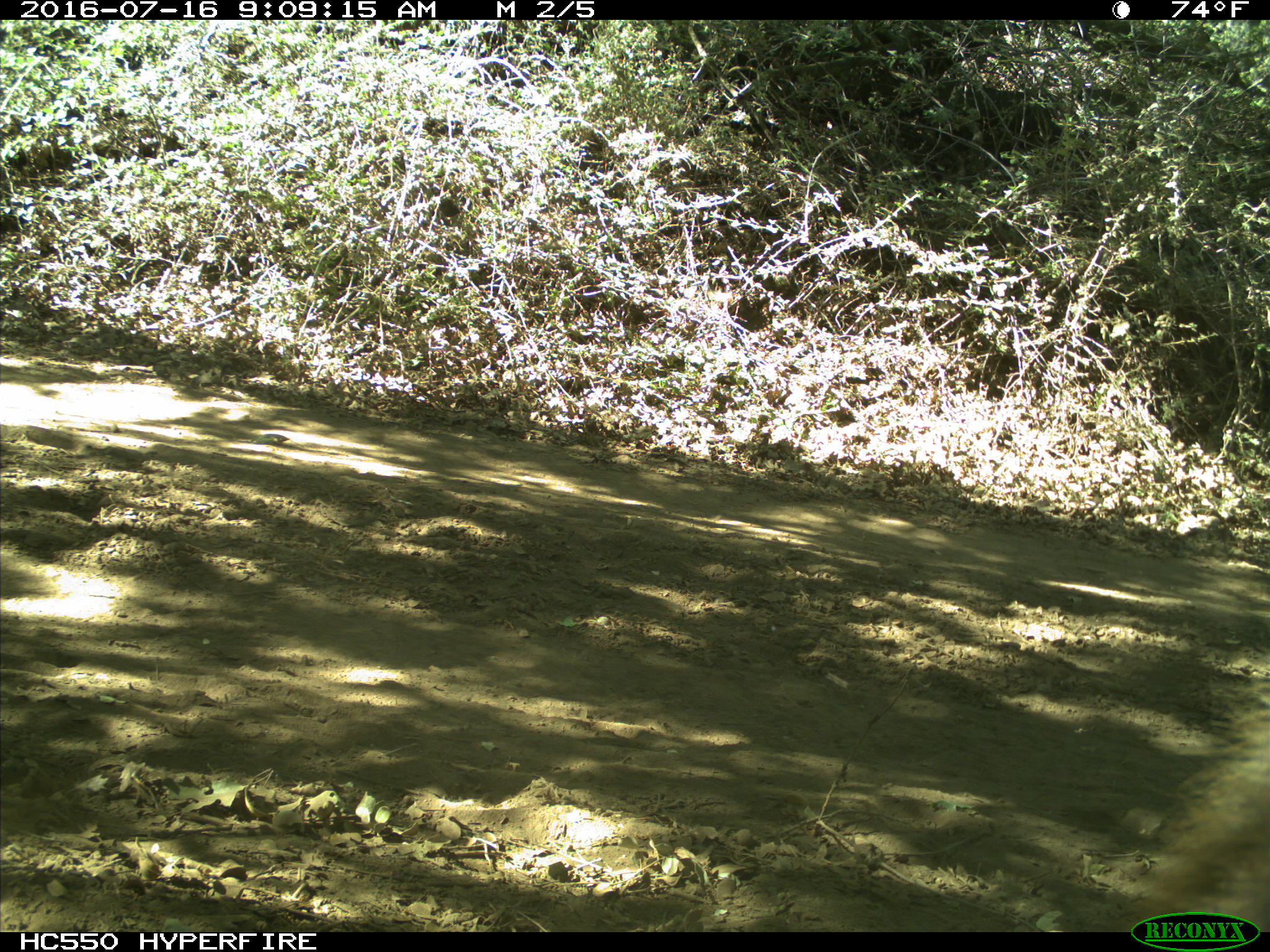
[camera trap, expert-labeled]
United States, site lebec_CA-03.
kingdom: Animalia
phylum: Chordata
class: Mammalia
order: Carnivora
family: Ursidae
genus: Ursus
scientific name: Ursus americanus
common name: american black bear